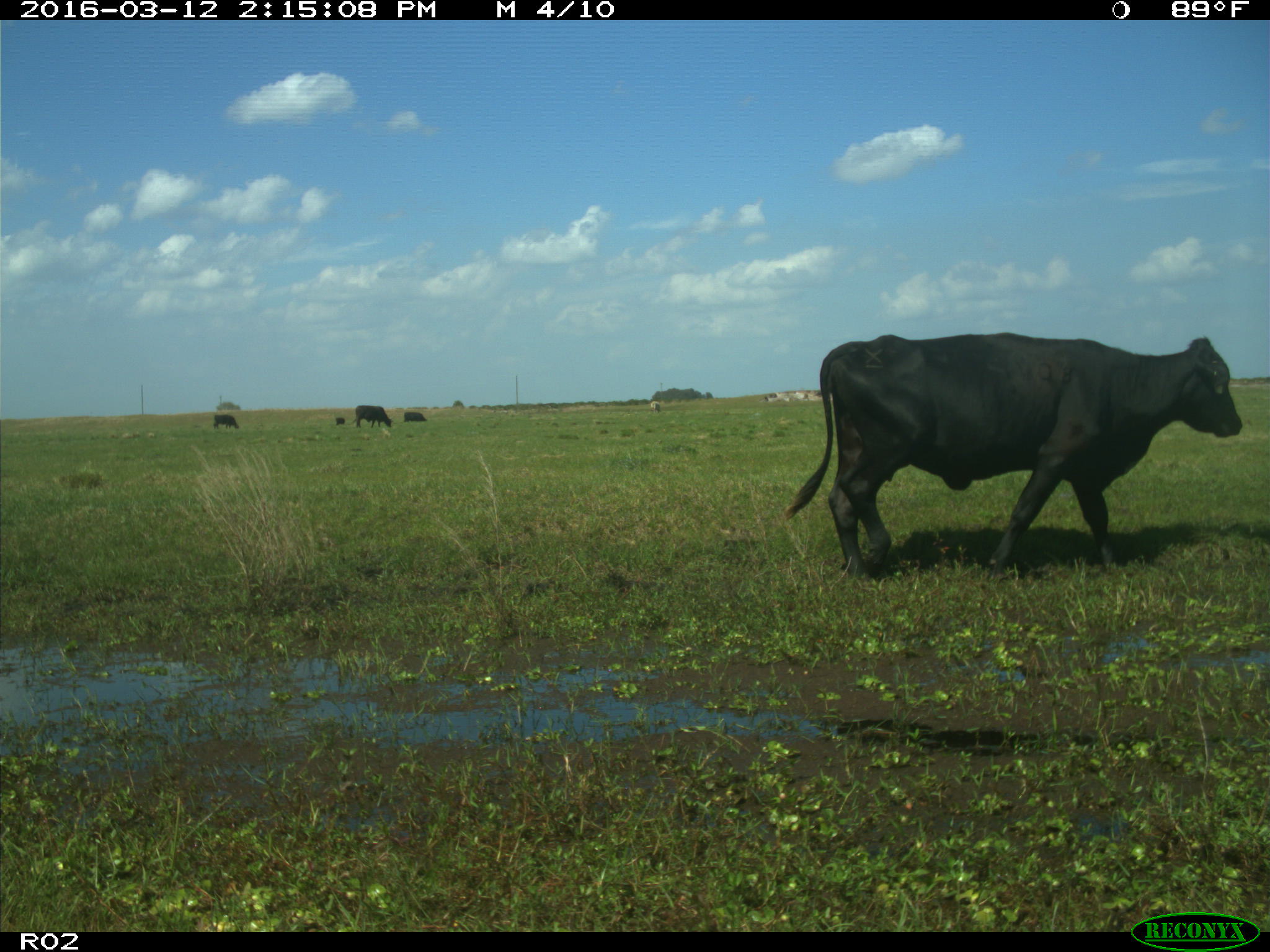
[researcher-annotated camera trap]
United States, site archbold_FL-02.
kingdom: Animalia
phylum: Chordata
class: Mammalia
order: Artiodactyla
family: Bovidae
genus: Bos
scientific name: Bos taurus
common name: domestic cow